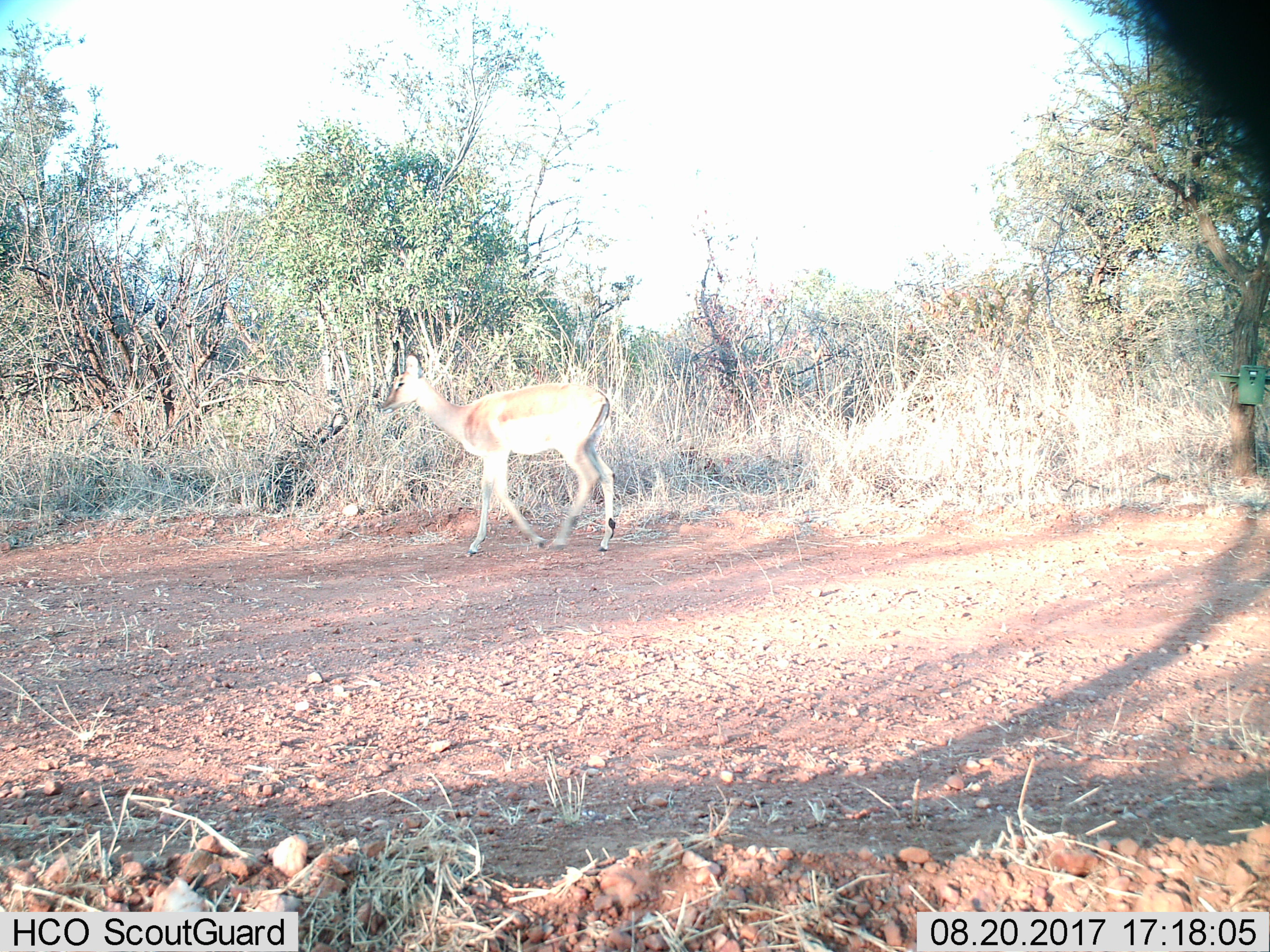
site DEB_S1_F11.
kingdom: Animalia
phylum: Chordata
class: Mammalia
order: Artiodactyla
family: Bovidae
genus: Aepyceros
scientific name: Aepyceros melampus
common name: impala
Impala (Aepyceros melampus), count 1. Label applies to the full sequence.